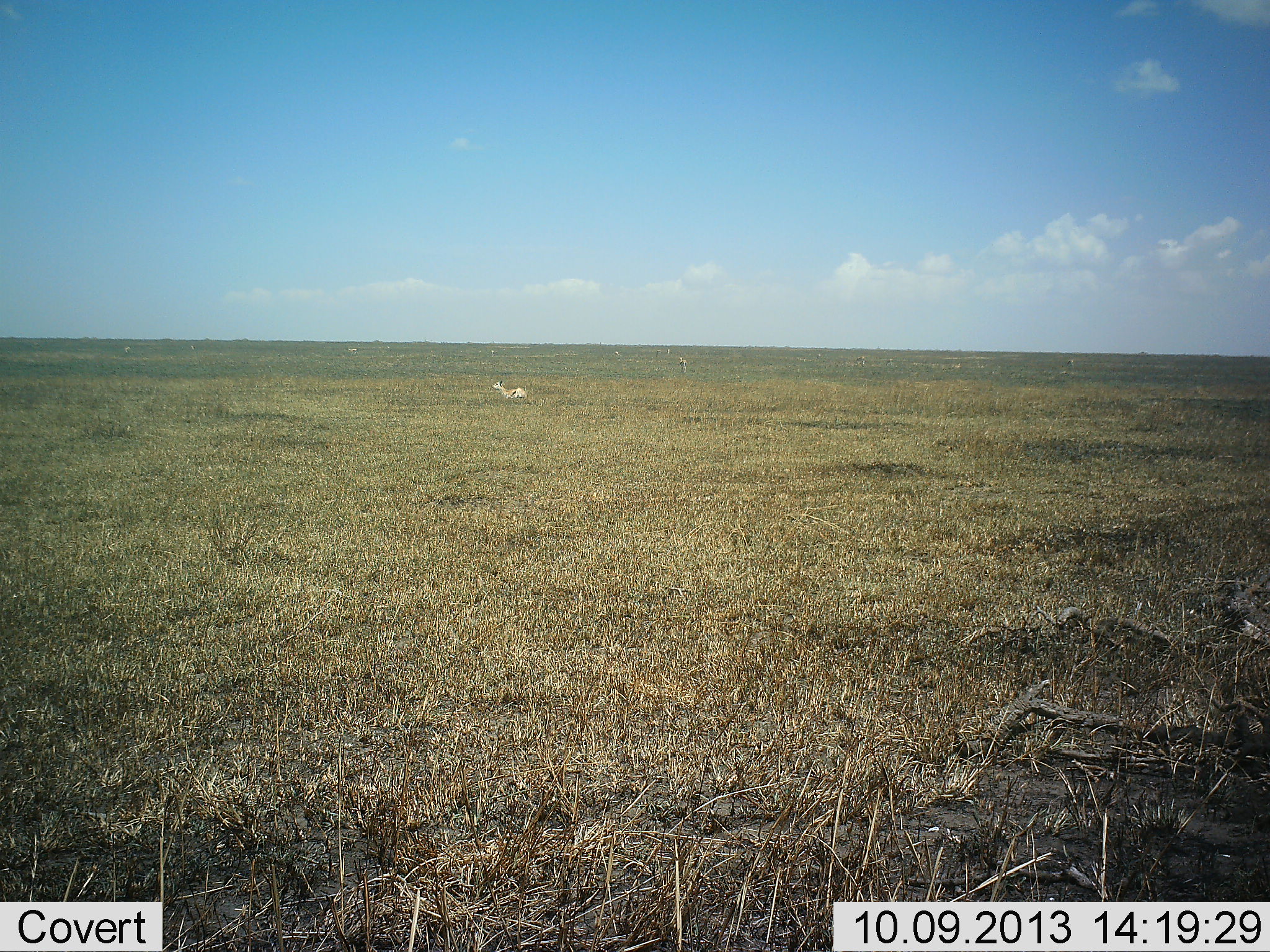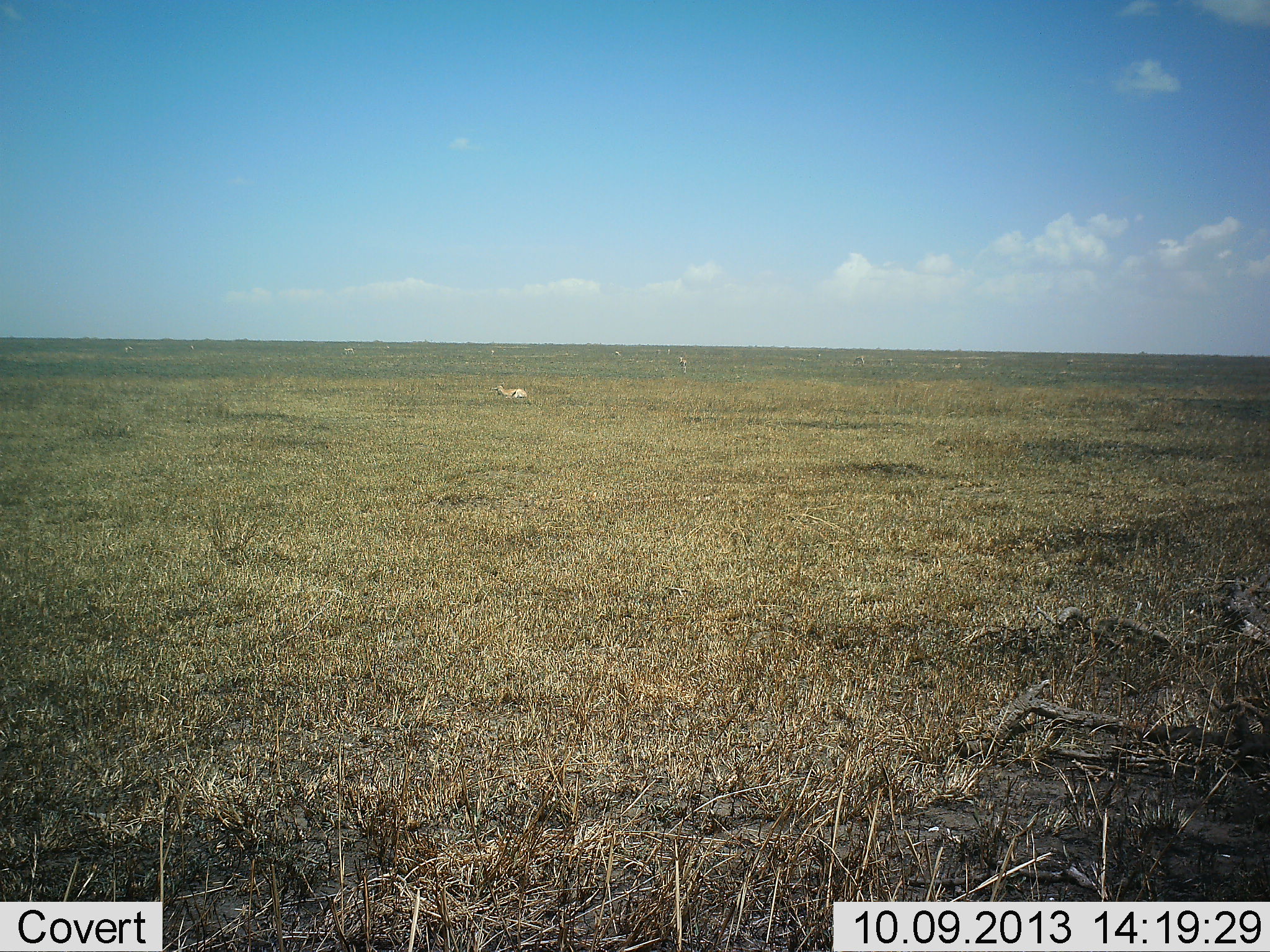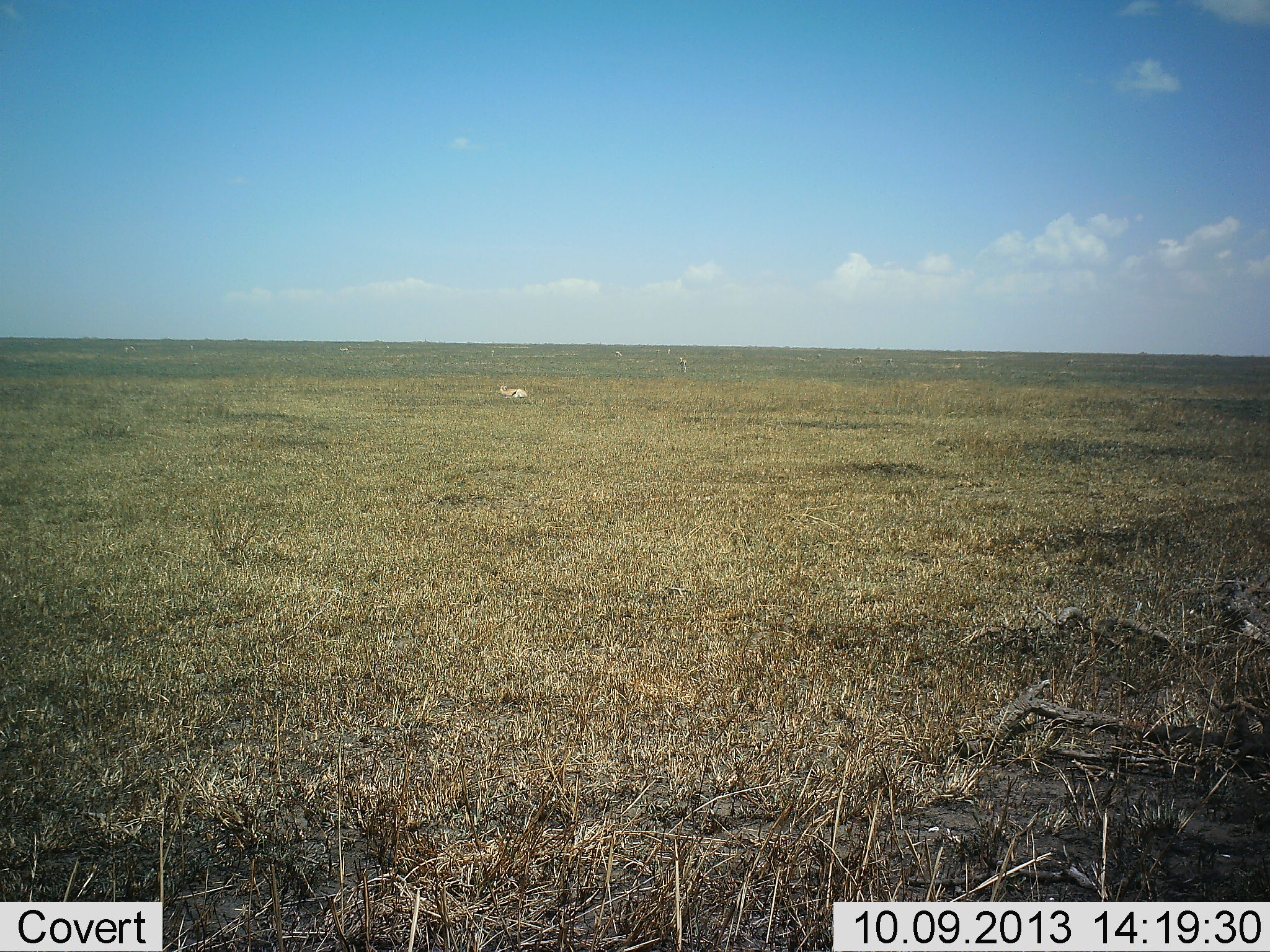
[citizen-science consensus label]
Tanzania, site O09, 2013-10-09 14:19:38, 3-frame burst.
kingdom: Animalia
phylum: Chordata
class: Mammalia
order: Artiodactyla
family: Bovidae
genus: Eudorcas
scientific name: Eudorcas thomsonii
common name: thomson's gazelle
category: gazellethomsons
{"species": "gazellethomsons (thomson's gazelle) (Eudorcas thomsonii)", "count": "3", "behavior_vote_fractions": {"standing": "53%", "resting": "58%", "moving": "21%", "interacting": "0%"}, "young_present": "0%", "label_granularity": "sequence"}